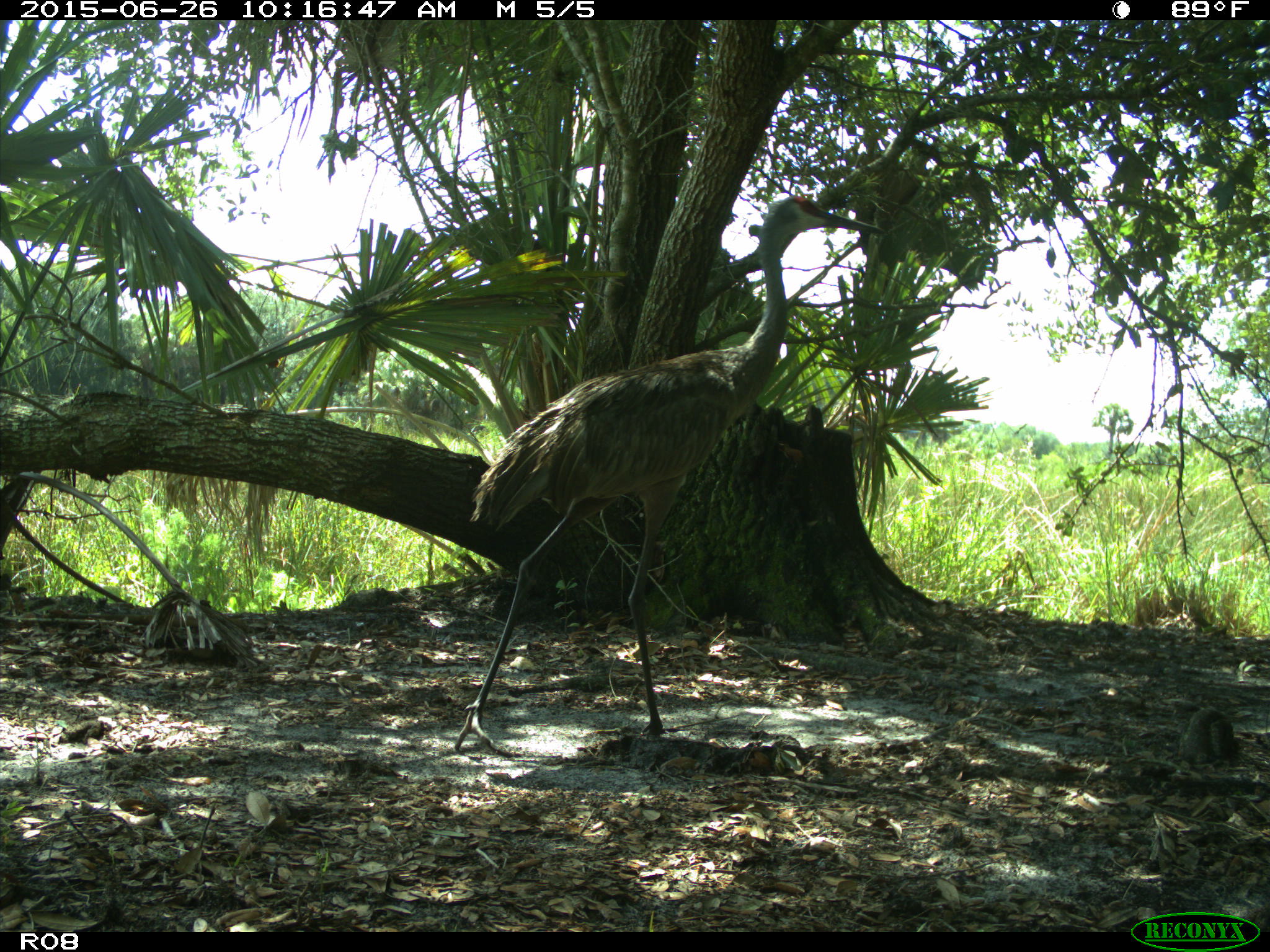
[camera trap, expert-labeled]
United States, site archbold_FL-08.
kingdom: Animalia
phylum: Chordata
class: Aves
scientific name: Aves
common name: birds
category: unidentified bird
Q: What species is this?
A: Unidentified bird (birds) (Aves).